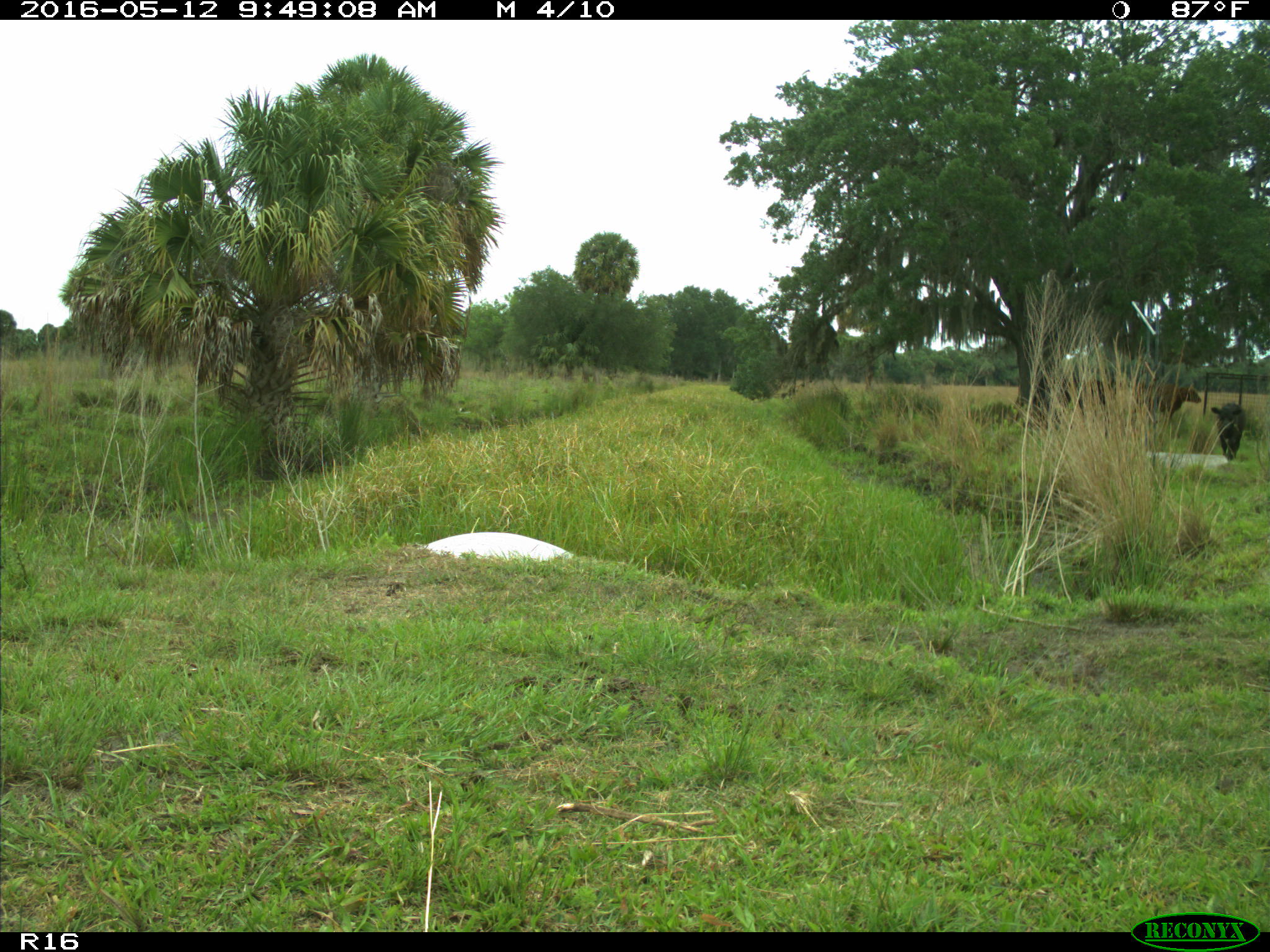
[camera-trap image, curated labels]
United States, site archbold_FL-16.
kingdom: Animalia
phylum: Chordata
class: Mammalia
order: Artiodactyla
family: Bovidae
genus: Bos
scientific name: Bos taurus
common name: domestic cow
Bos taurus (domestic cow).